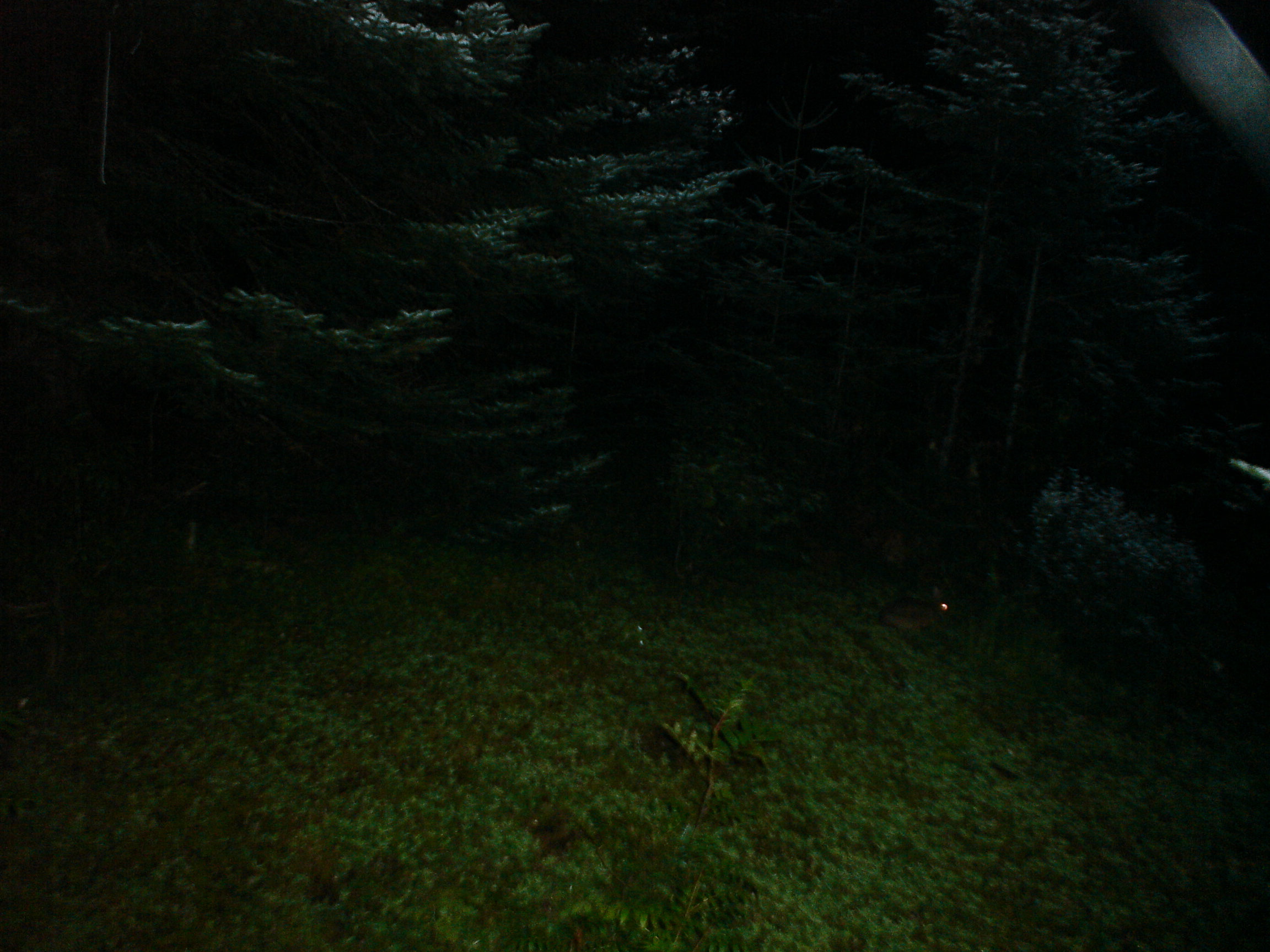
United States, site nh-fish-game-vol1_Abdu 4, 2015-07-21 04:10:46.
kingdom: Animalia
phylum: Chordata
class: Mammalia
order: Lagomorpha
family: Leporidae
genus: Lepus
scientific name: Lepus americanus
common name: snowshoe hare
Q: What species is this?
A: Snowshoe hare (Lepus americanus).